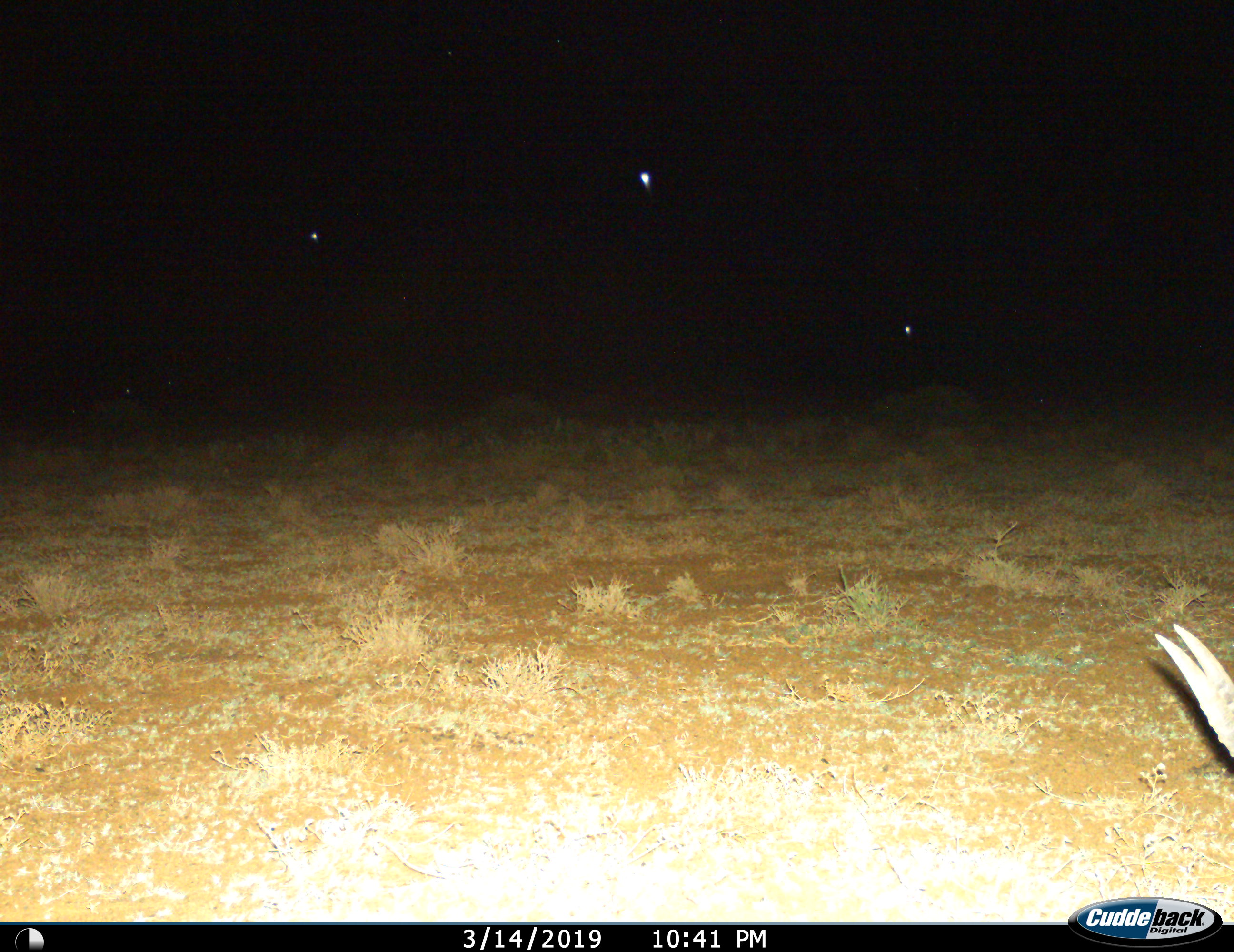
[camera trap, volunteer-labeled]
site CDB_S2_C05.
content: unidentified animal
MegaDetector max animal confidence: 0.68